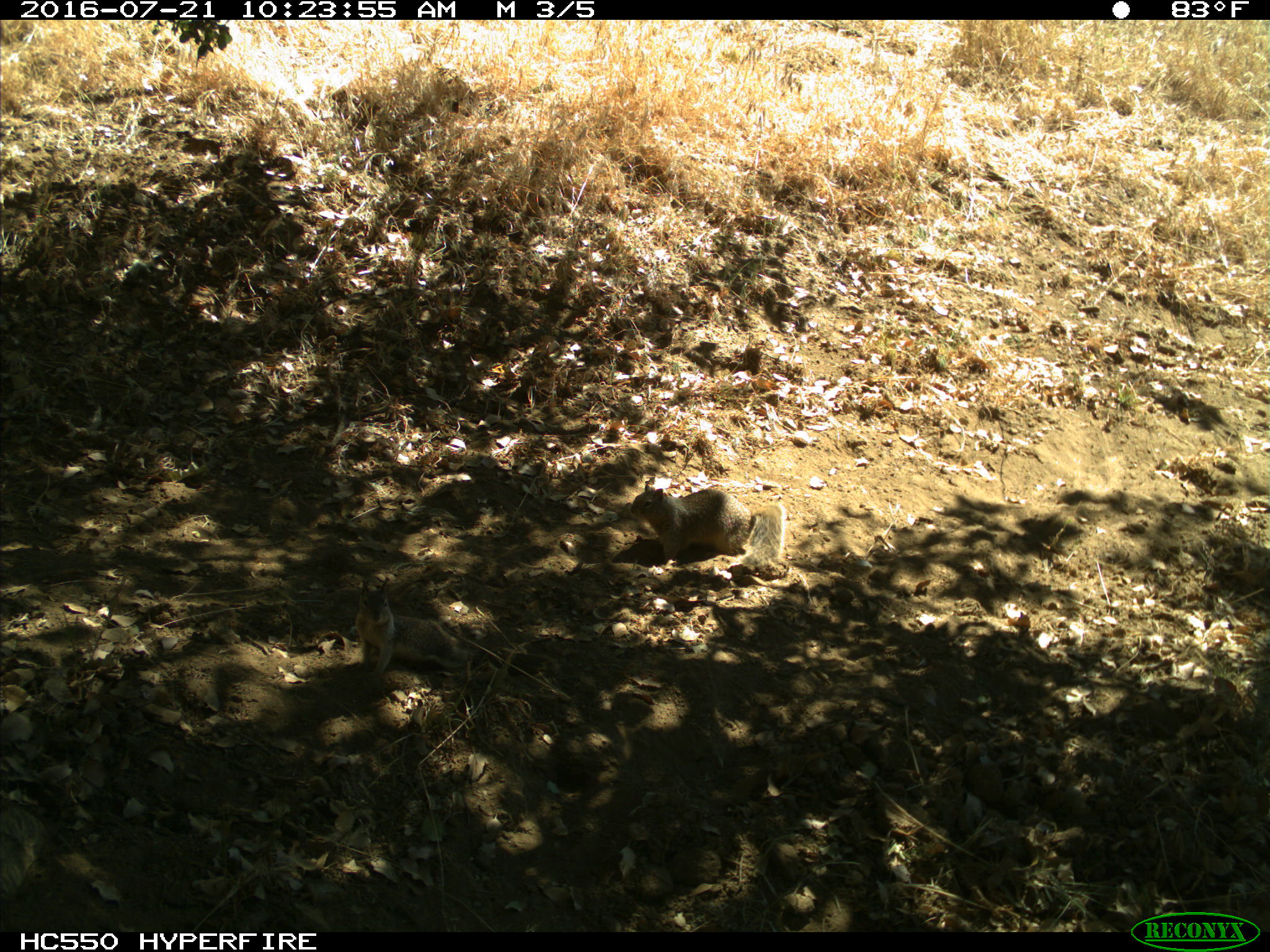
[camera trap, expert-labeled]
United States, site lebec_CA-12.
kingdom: Animalia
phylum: Chordata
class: Mammalia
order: Rodentia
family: Sciuridae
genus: Otospermophilus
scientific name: Otospermophilus beecheyi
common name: california ground squirrel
Otospermophilus beecheyi (california ground squirrel).